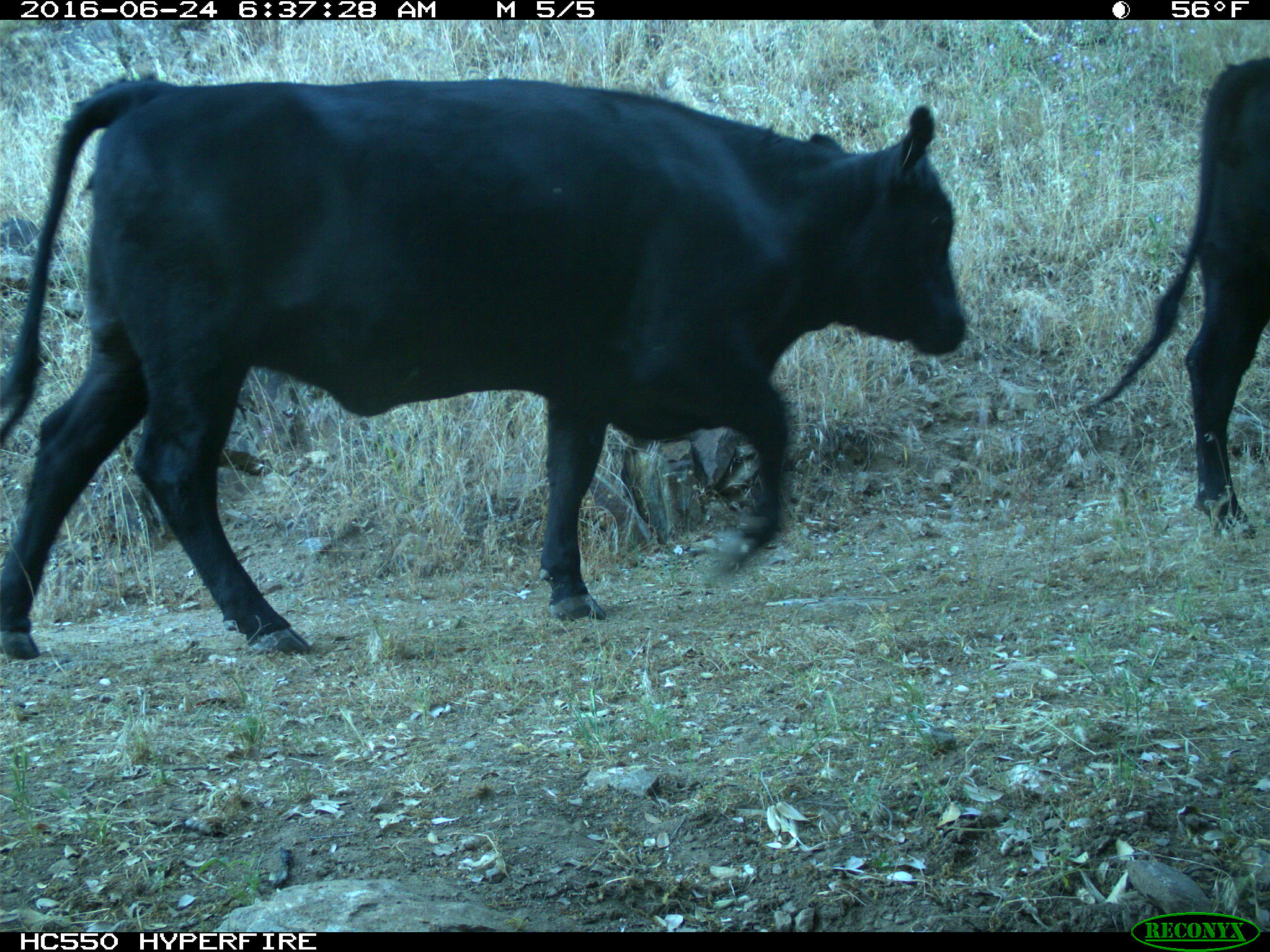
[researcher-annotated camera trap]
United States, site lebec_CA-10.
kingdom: Animalia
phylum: Chordata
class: Mammalia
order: Artiodactyla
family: Bovidae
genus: Bos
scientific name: Bos taurus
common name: domestic cow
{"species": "Bos taurus (domestic cow)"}